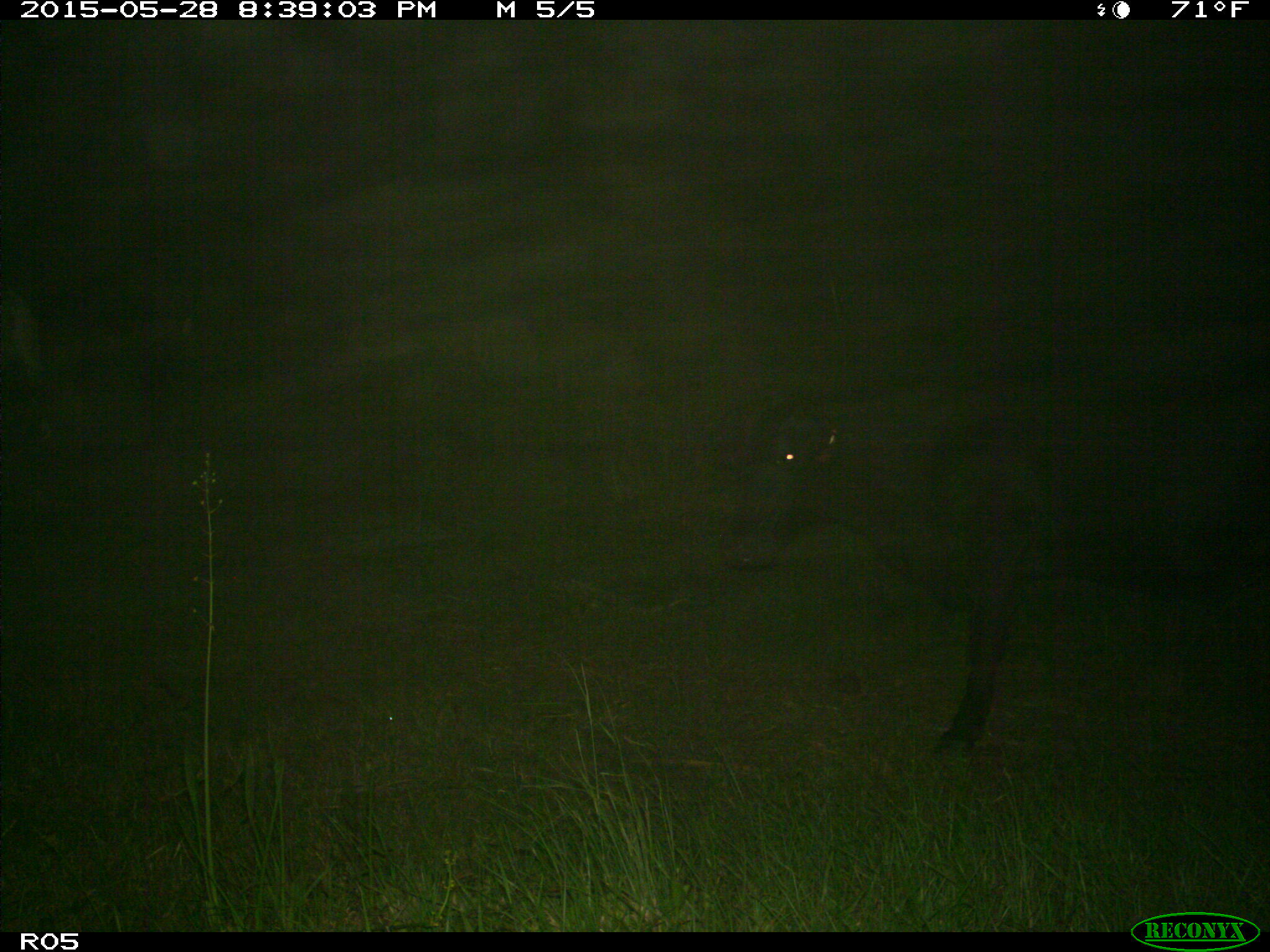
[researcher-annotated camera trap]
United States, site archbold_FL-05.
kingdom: Animalia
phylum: Chordata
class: Mammalia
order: Artiodactyla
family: Bovidae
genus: Bos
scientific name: Bos taurus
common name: domestic cow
Bos taurus (domestic cow).